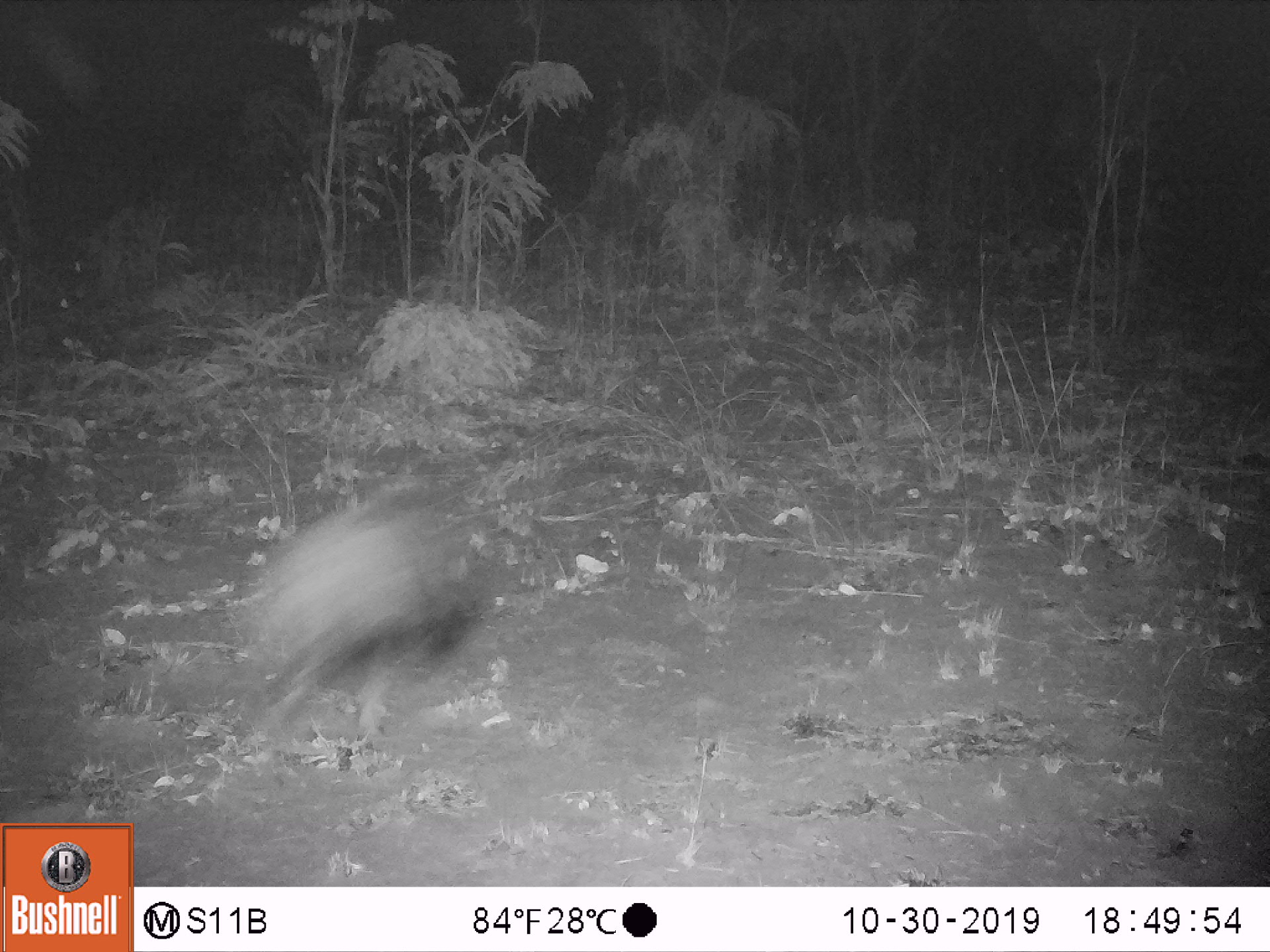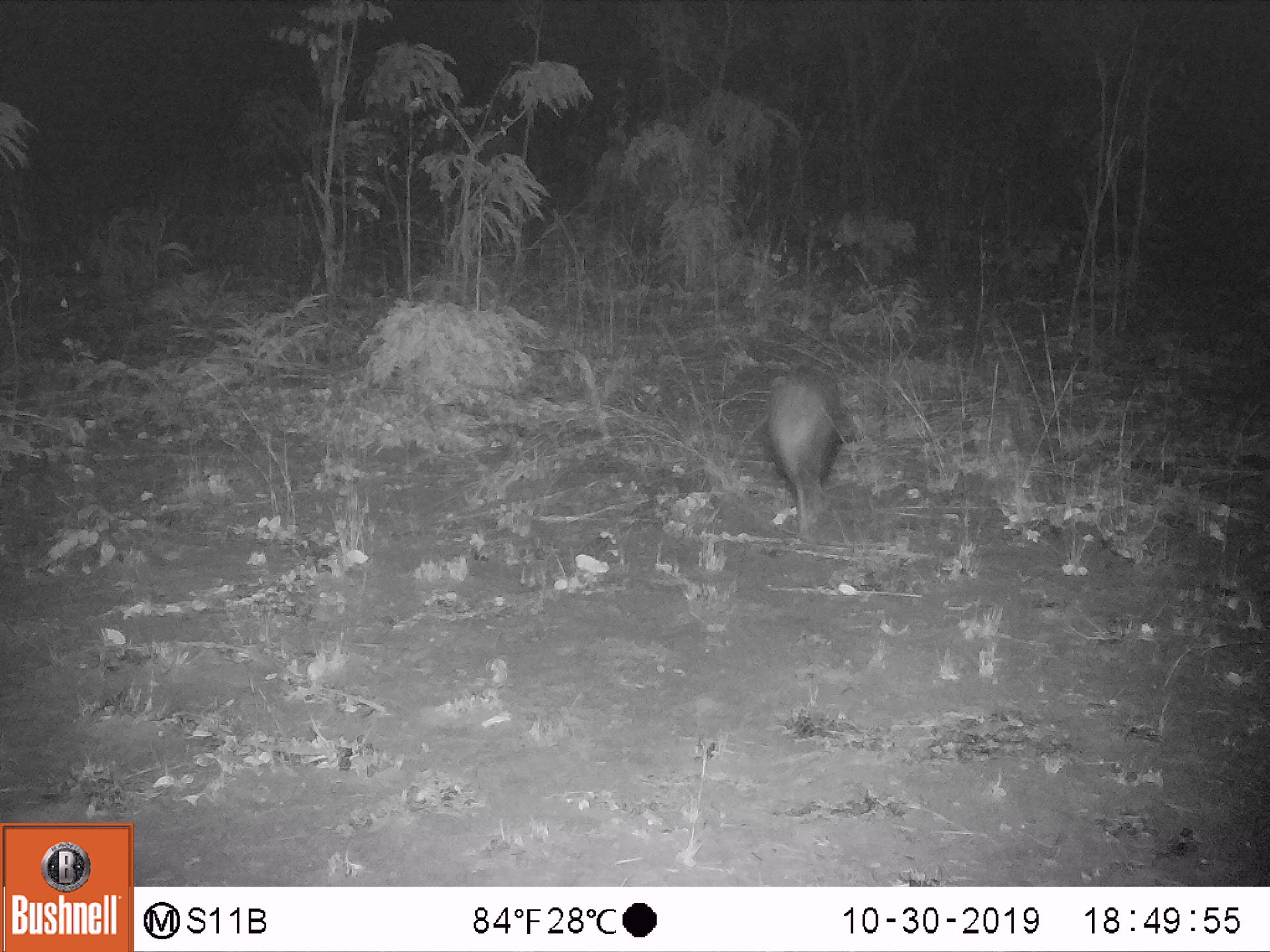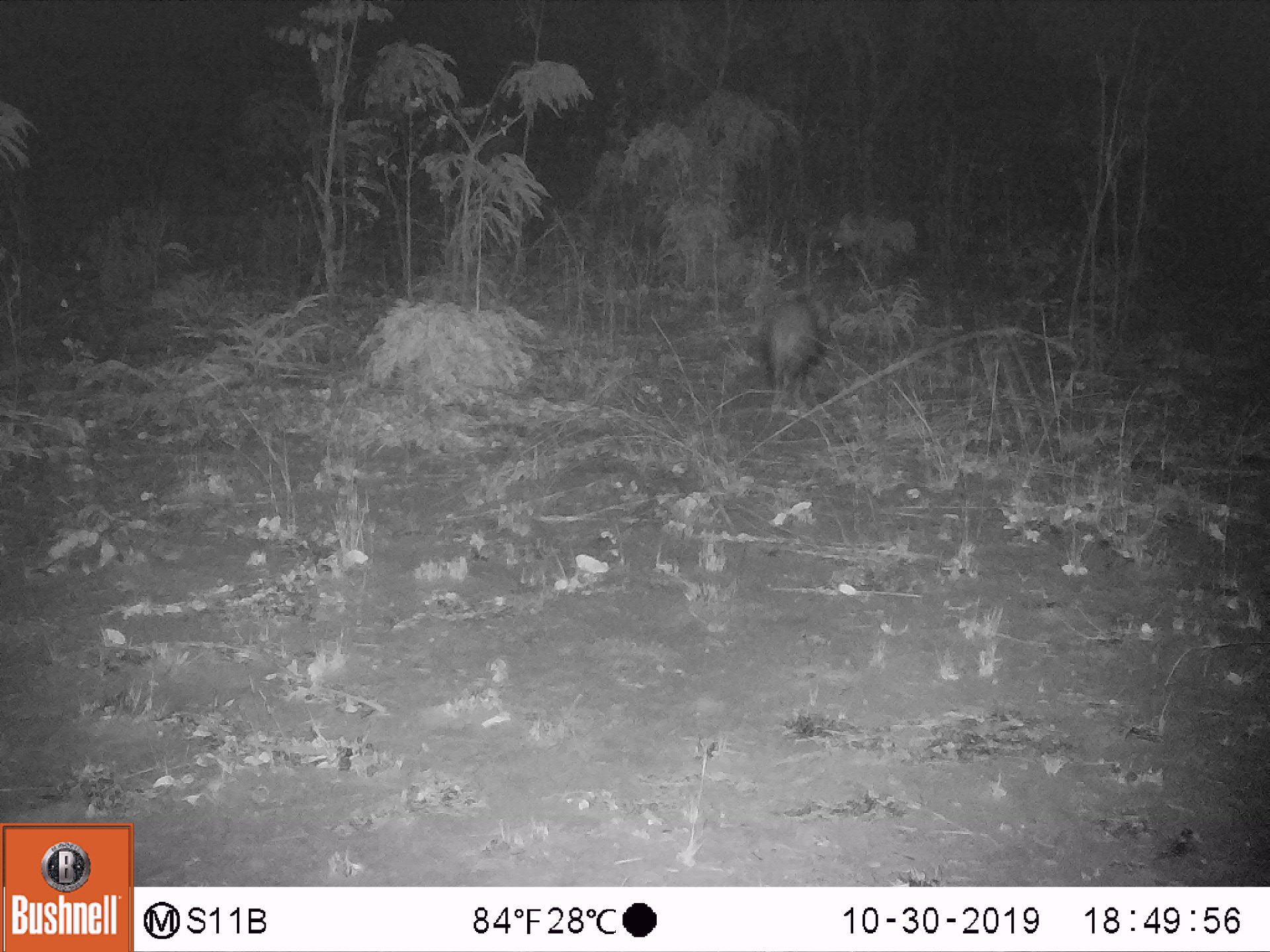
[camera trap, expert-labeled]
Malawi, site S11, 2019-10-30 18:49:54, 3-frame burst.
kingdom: Animalia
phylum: Chordata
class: Mammalia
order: Artiodactyla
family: Suidae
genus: Potamochoerus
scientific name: Potamochoerus larvatus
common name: bushpig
Bushpig (Potamochoerus larvatus), count 1.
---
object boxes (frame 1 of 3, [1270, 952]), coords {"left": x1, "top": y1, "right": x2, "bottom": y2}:
bushpig: {"left": 257, "top": 488, "right": 475, "bottom": 742}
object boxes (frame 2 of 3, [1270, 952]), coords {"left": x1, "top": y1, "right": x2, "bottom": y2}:
bushpig: {"left": 757, "top": 353, "right": 857, "bottom": 535}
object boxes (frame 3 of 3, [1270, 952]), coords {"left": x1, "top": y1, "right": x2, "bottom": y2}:
bushpig: {"left": 759, "top": 291, "right": 838, "bottom": 415}